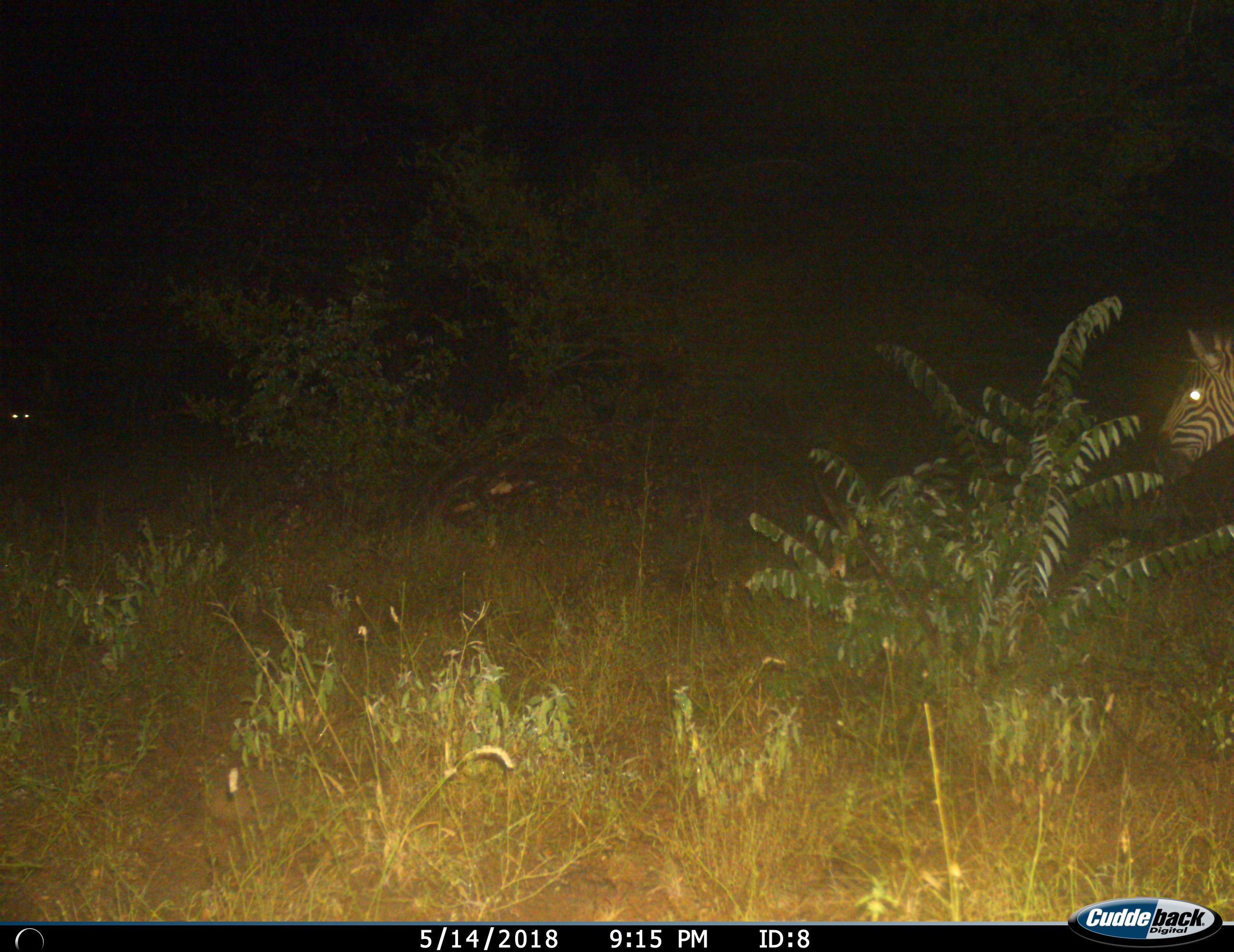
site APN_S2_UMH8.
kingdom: Animalia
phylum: Chordata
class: Mammalia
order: Perissodactyla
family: Equidae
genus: Equus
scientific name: Equus quagga burchellii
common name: burchell's zebra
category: zebraburchells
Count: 1.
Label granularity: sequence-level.